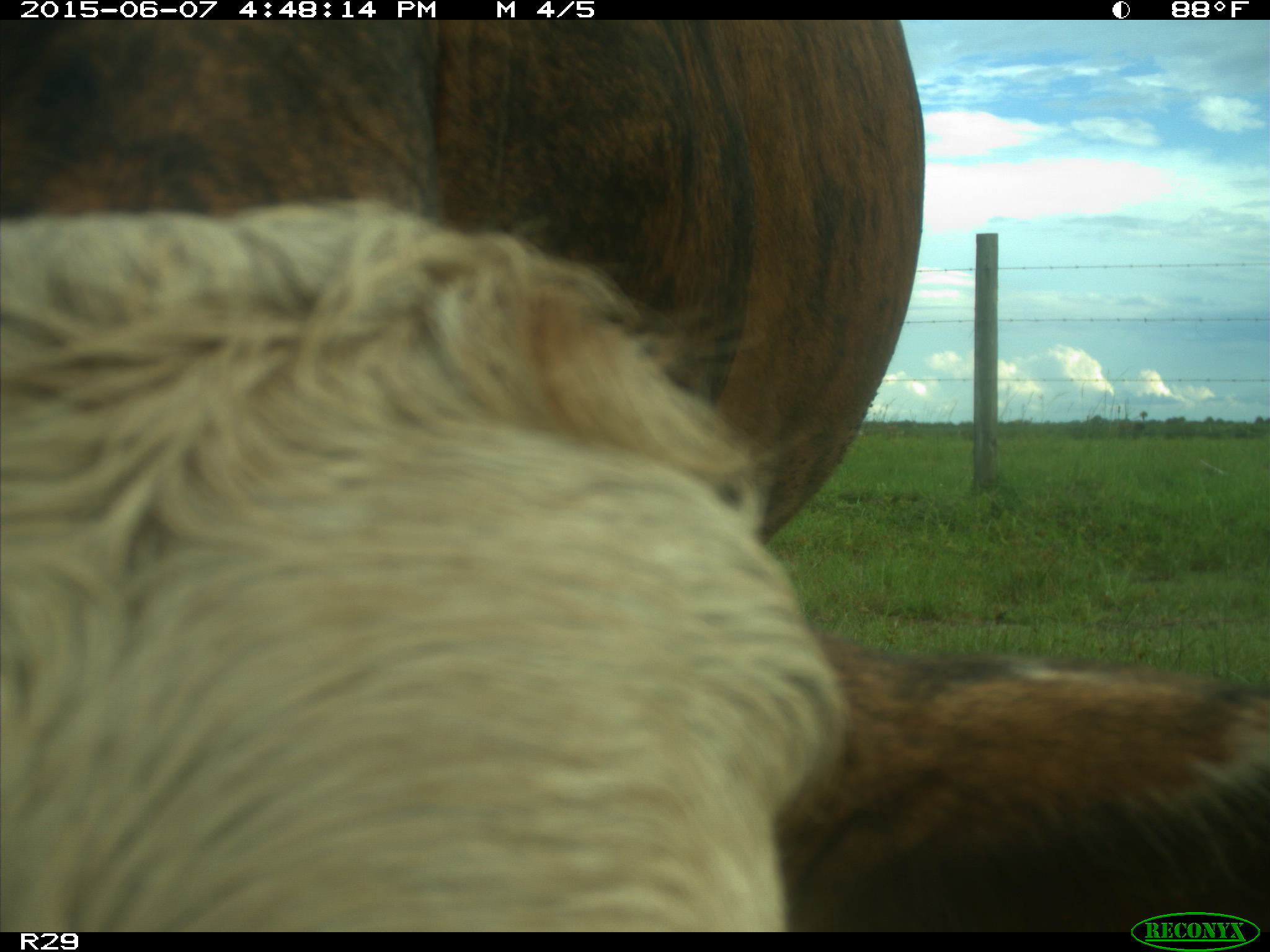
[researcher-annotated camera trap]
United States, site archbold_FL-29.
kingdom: Animalia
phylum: Chordata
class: Mammalia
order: Artiodactyla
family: Bovidae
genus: Bos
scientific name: Bos taurus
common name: domestic cow